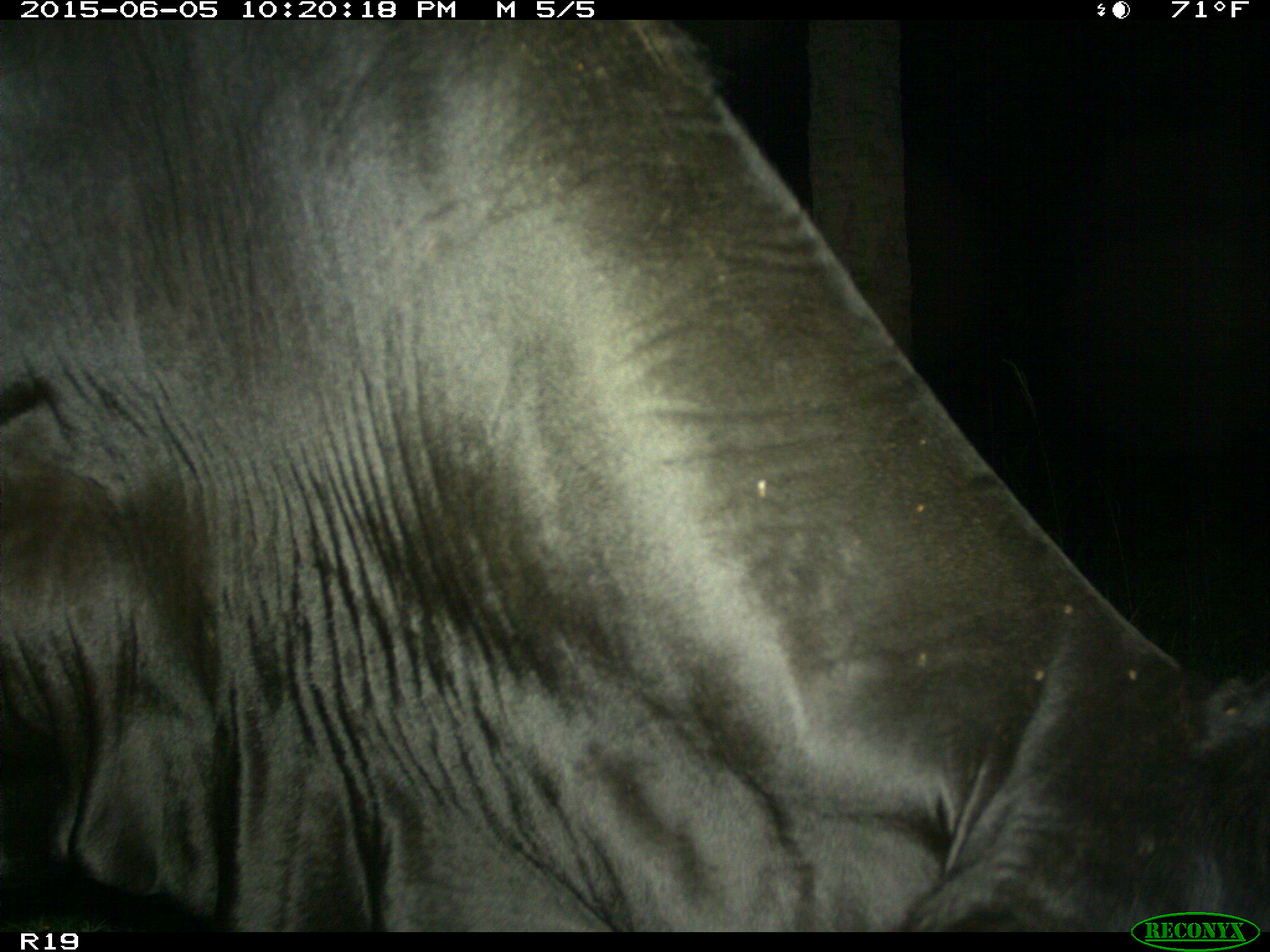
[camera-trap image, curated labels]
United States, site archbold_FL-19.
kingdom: Animalia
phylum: Chordata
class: Mammalia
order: Artiodactyla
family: Bovidae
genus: Bos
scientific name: Bos taurus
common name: domestic cow